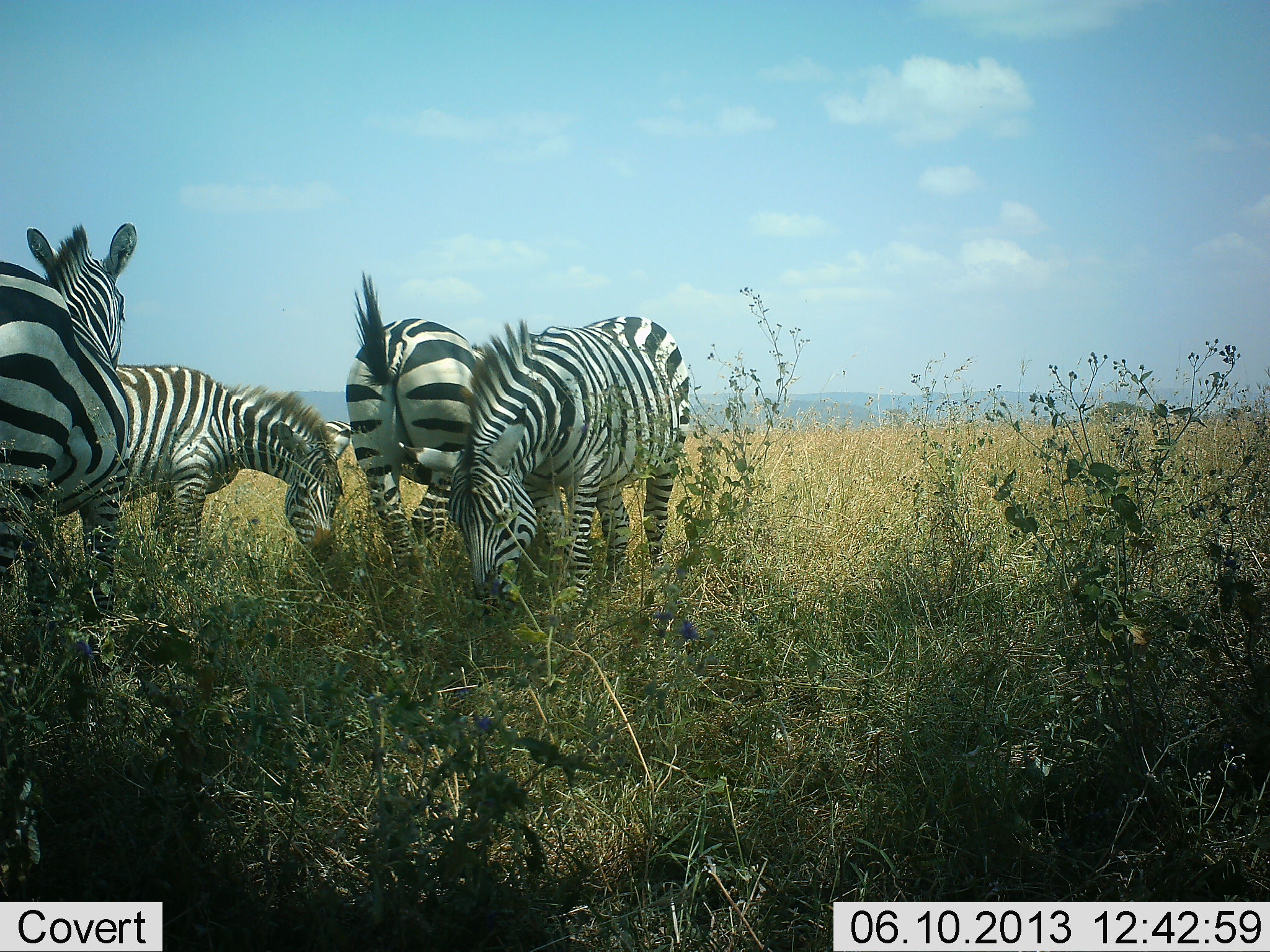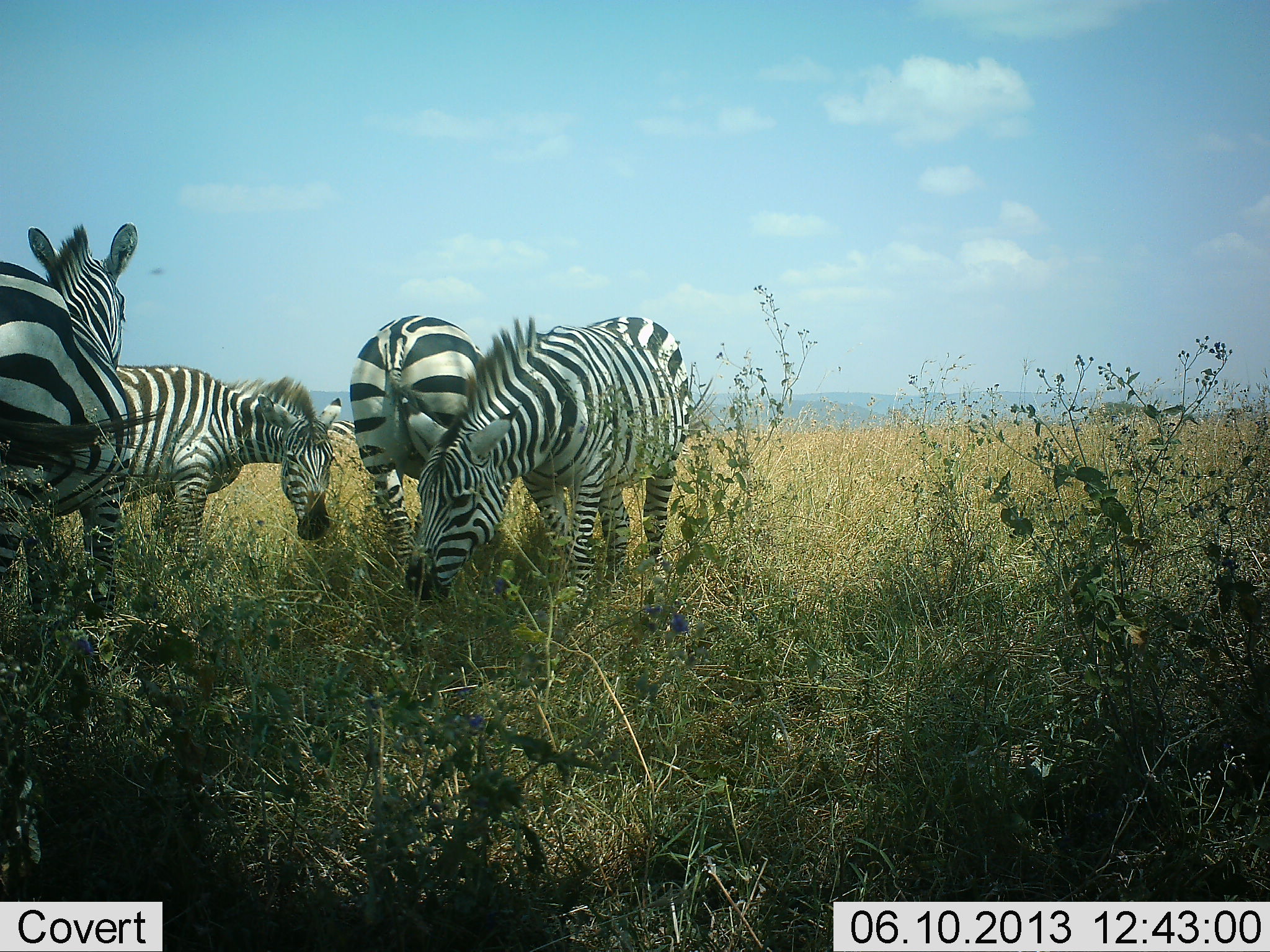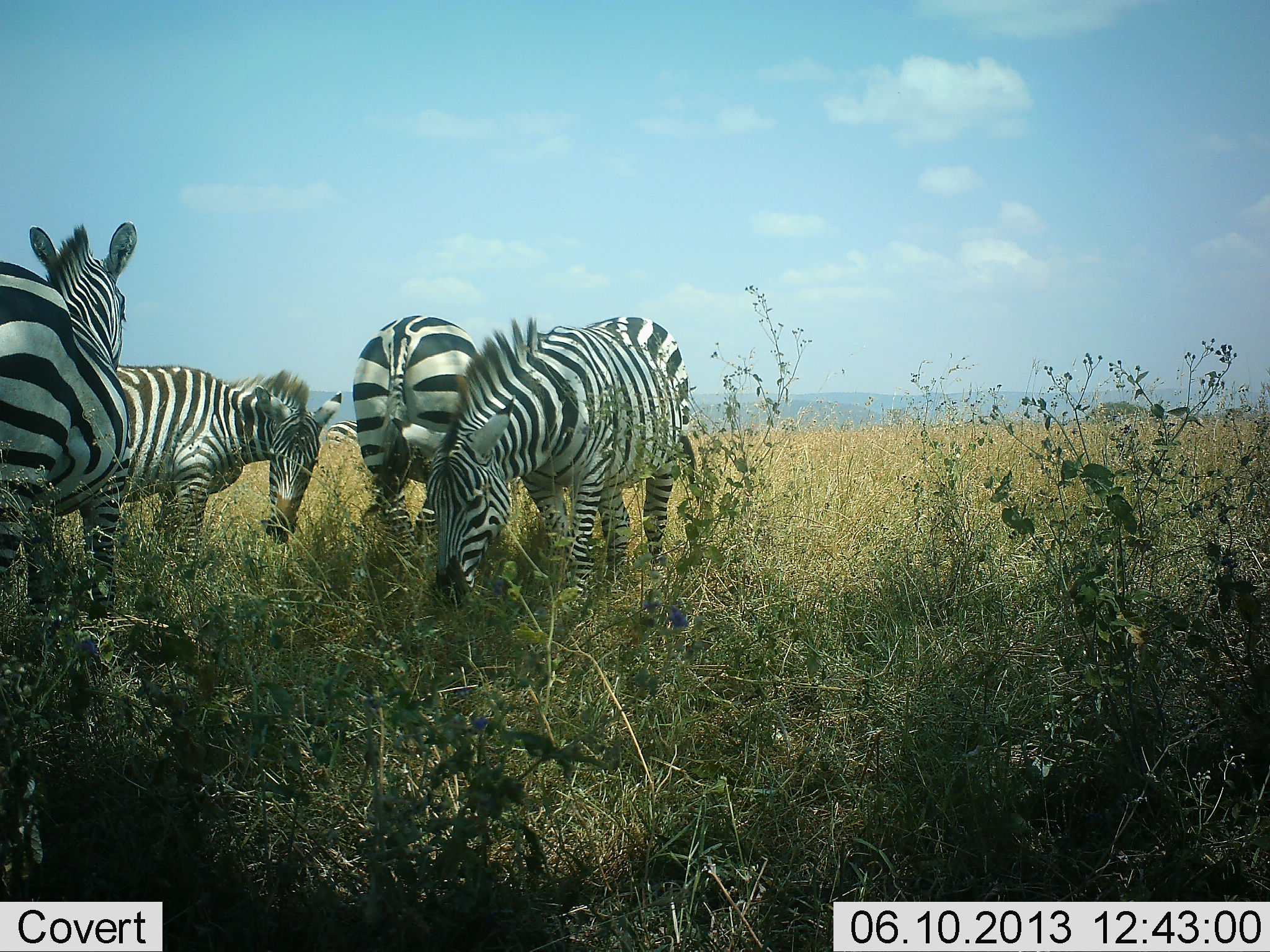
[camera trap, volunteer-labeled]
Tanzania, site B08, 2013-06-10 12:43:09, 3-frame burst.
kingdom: Animalia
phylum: Chordata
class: Mammalia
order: Perissodactyla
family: Equidae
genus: Equus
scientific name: Equus quagga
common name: plains zebra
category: zebra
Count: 4.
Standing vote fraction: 60%.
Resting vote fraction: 10%.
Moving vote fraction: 10%.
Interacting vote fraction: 0%.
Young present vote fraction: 0%.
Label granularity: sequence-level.